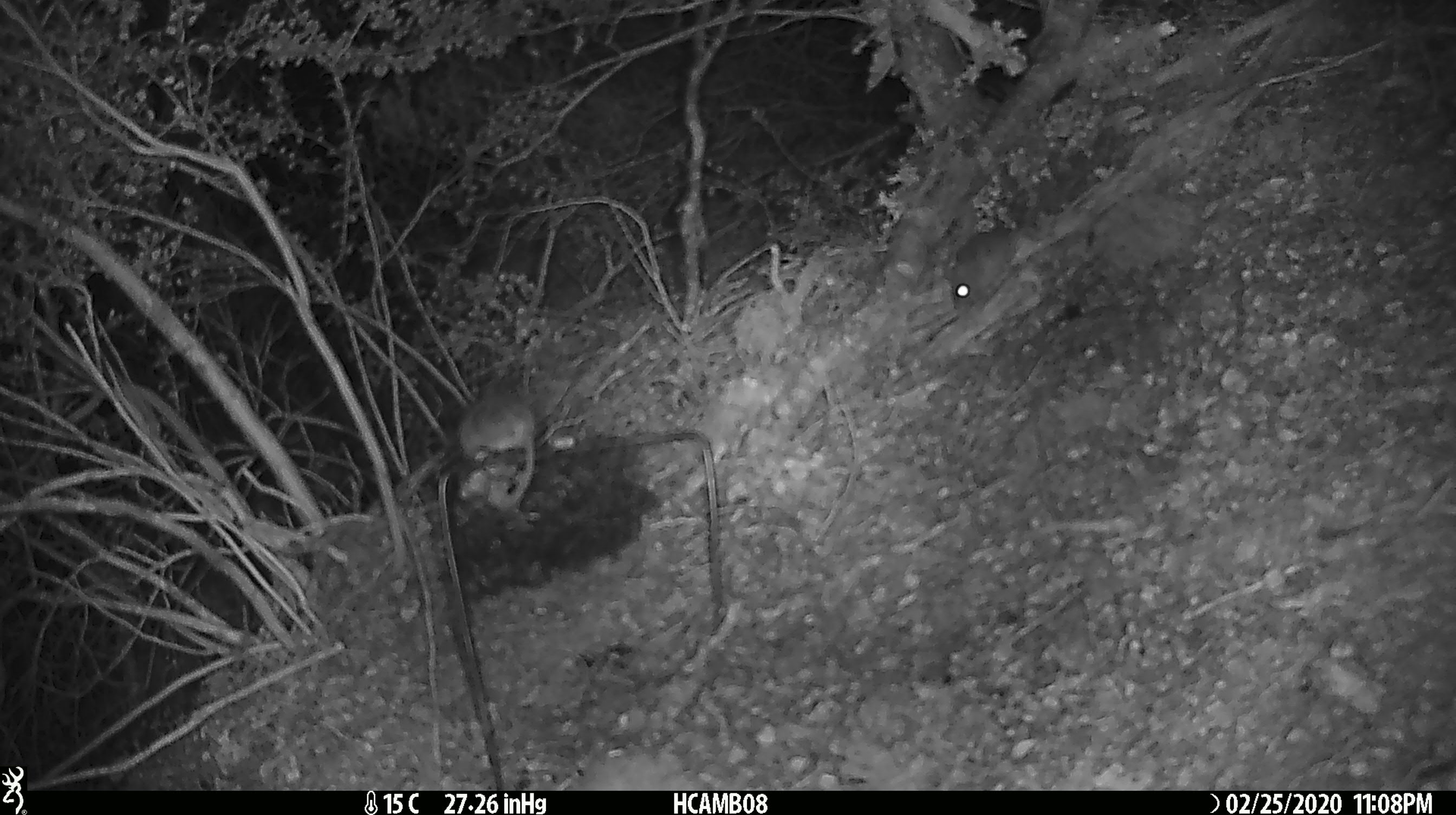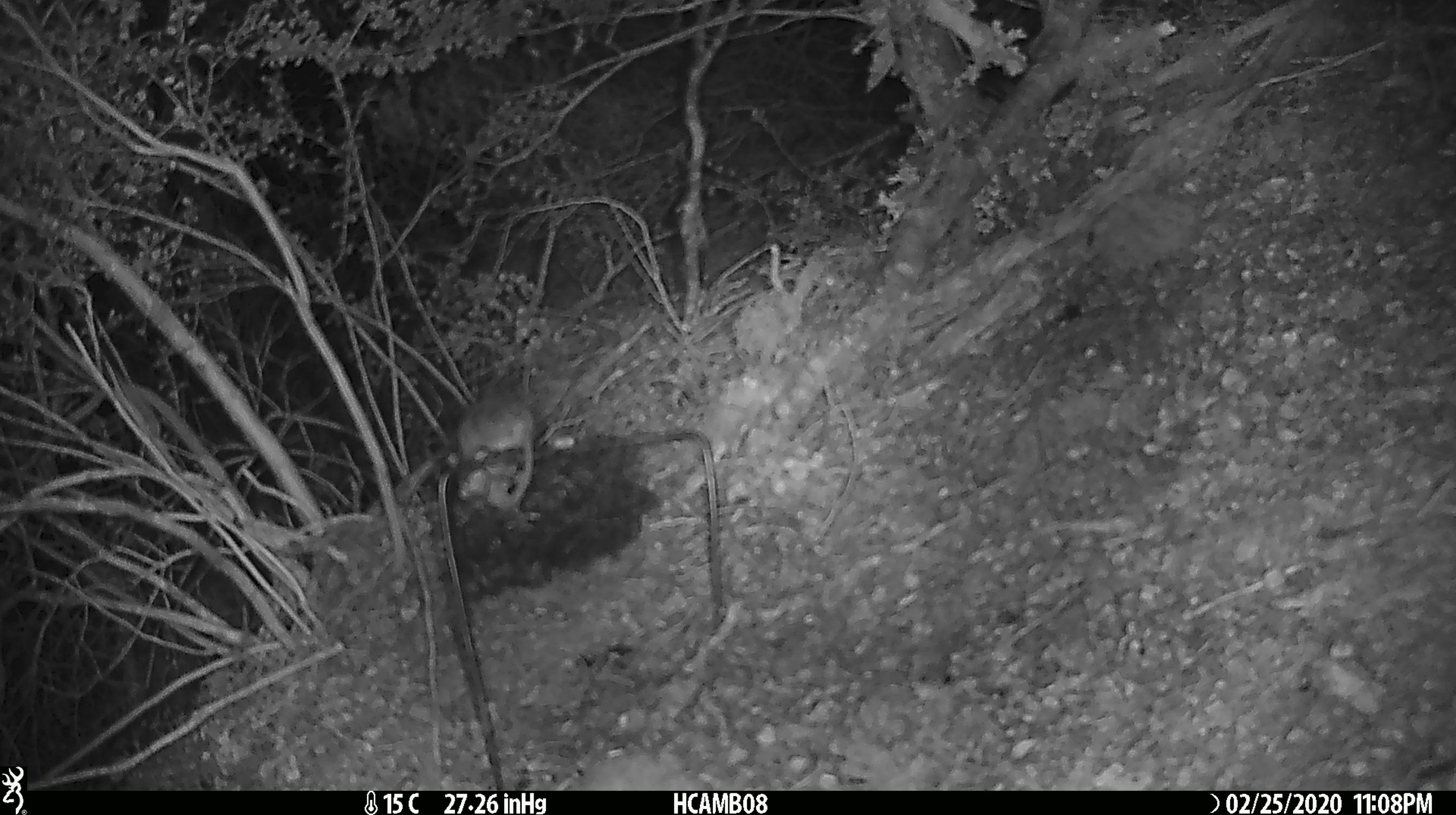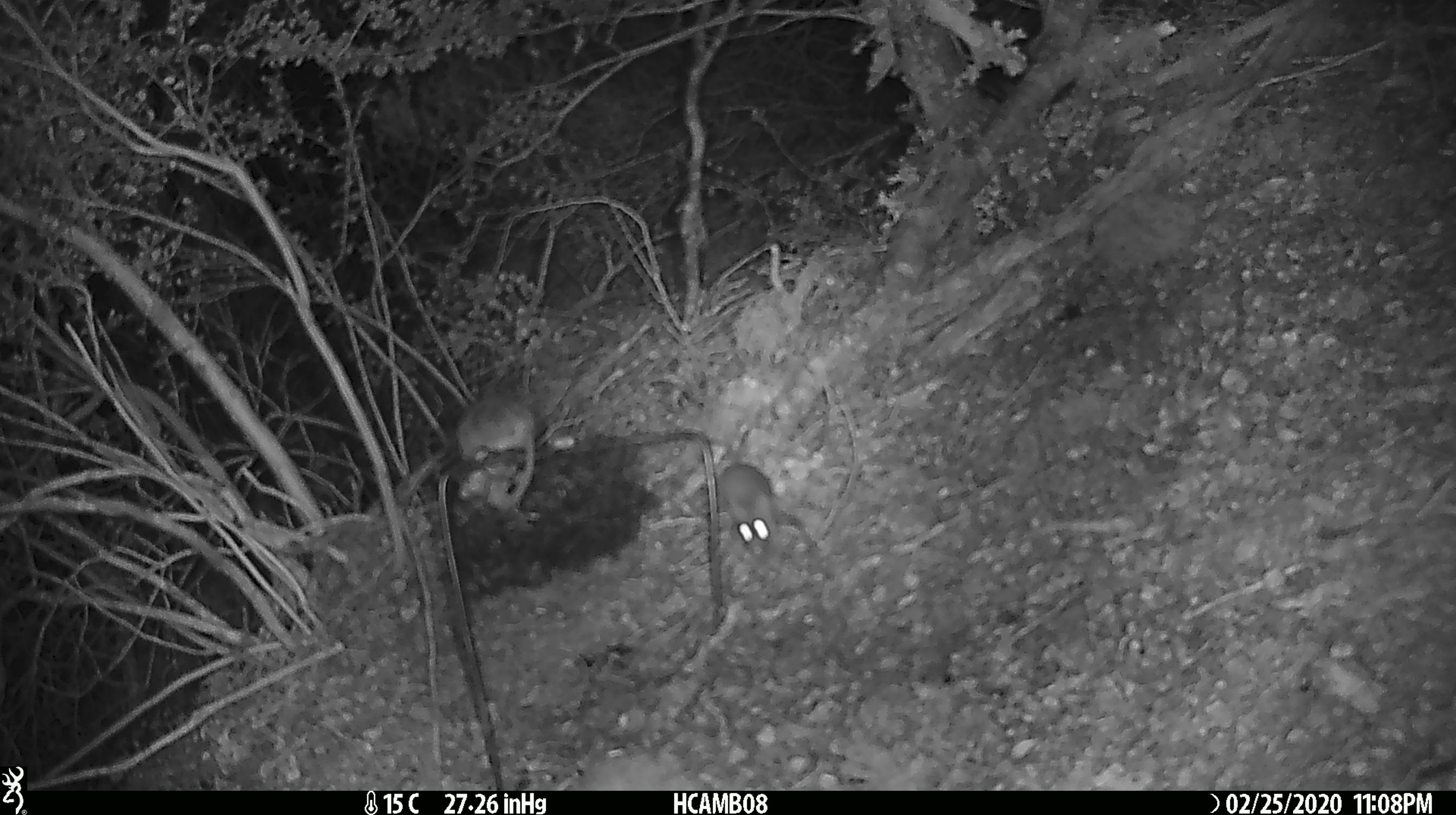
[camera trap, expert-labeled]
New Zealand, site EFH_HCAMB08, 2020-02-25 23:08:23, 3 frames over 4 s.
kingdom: Animalia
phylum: Chordata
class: Mammalia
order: Rodentia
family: Muridae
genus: Mus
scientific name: Mus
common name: mouse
Mouse (Mus).